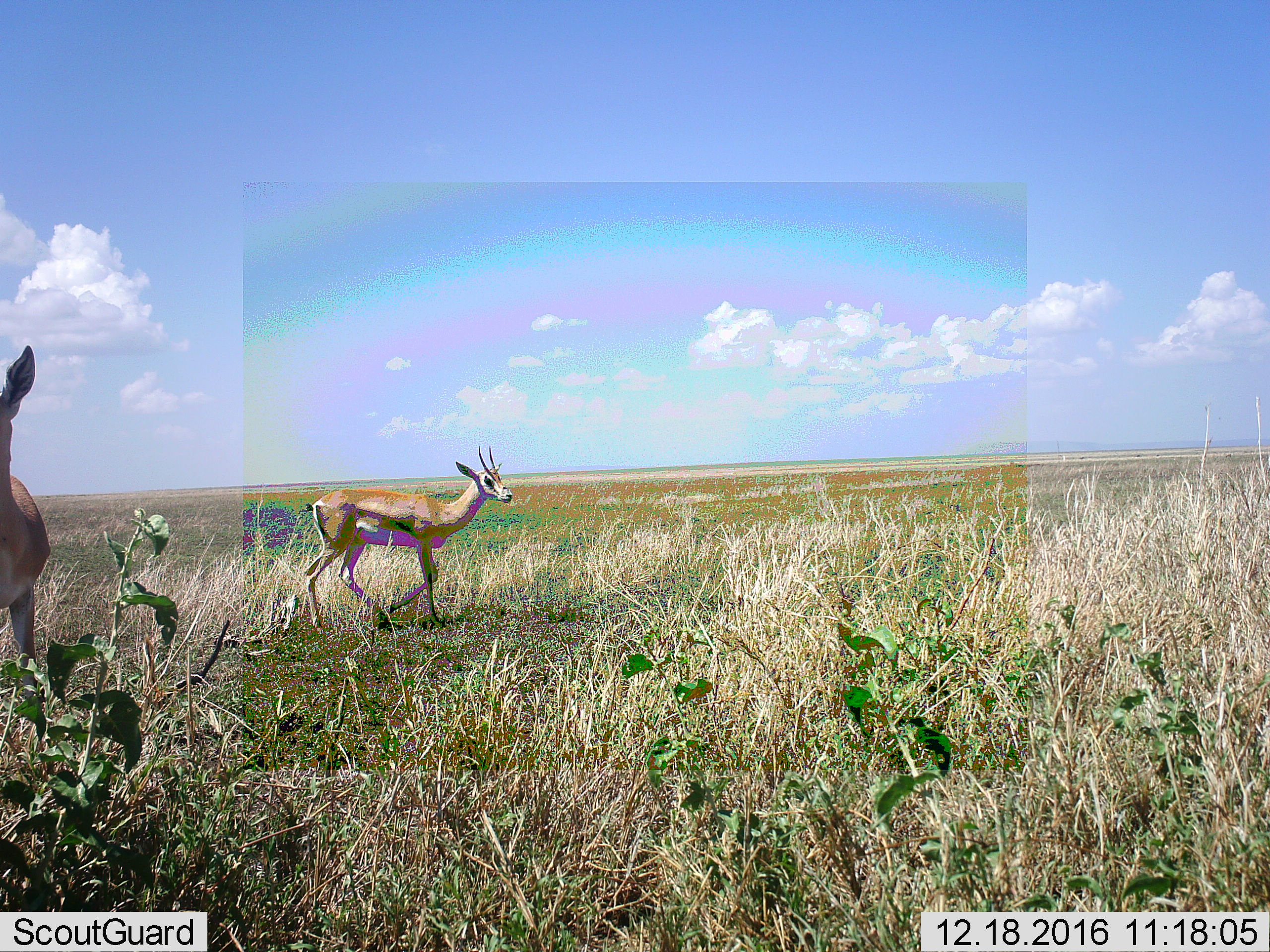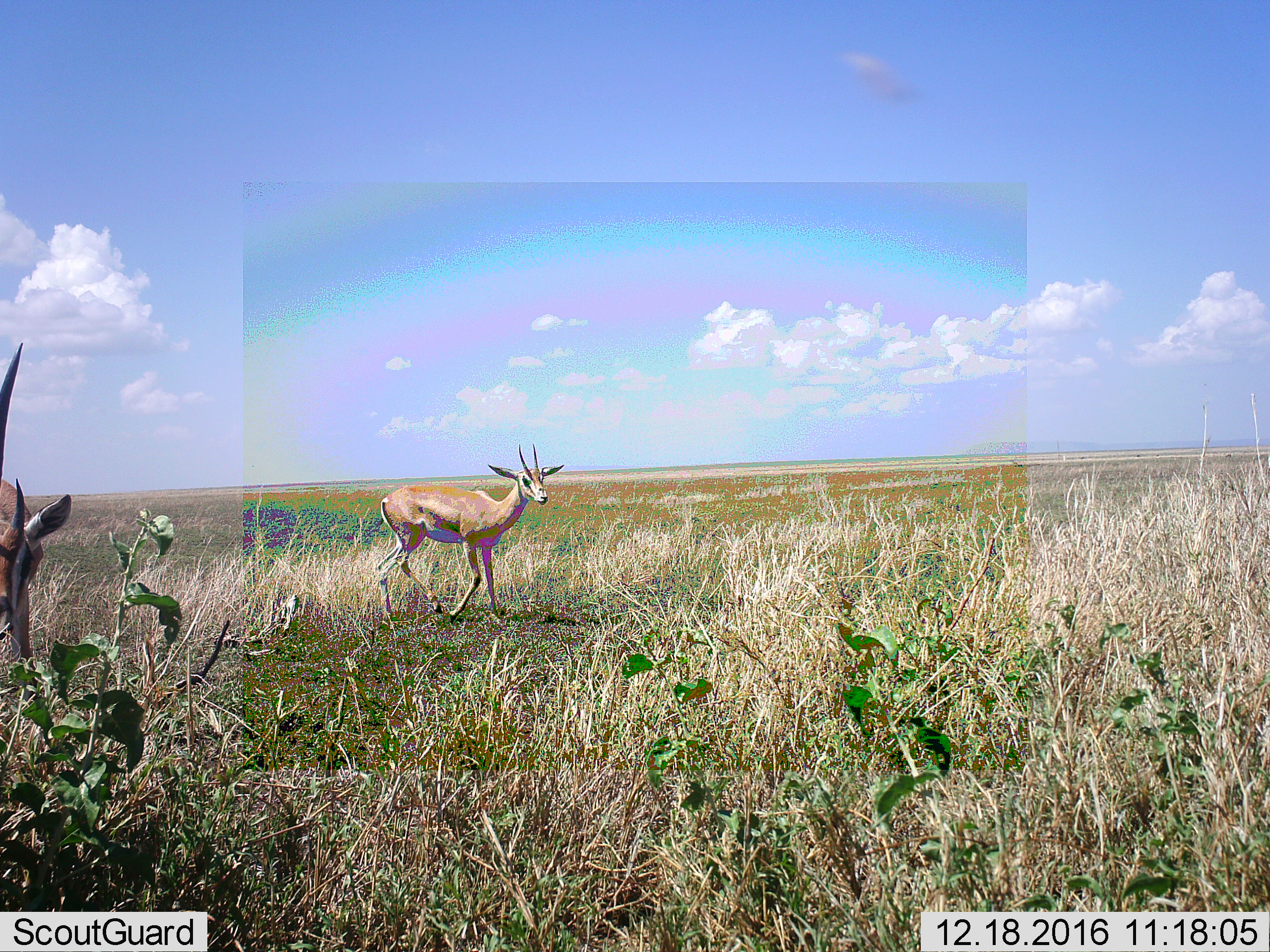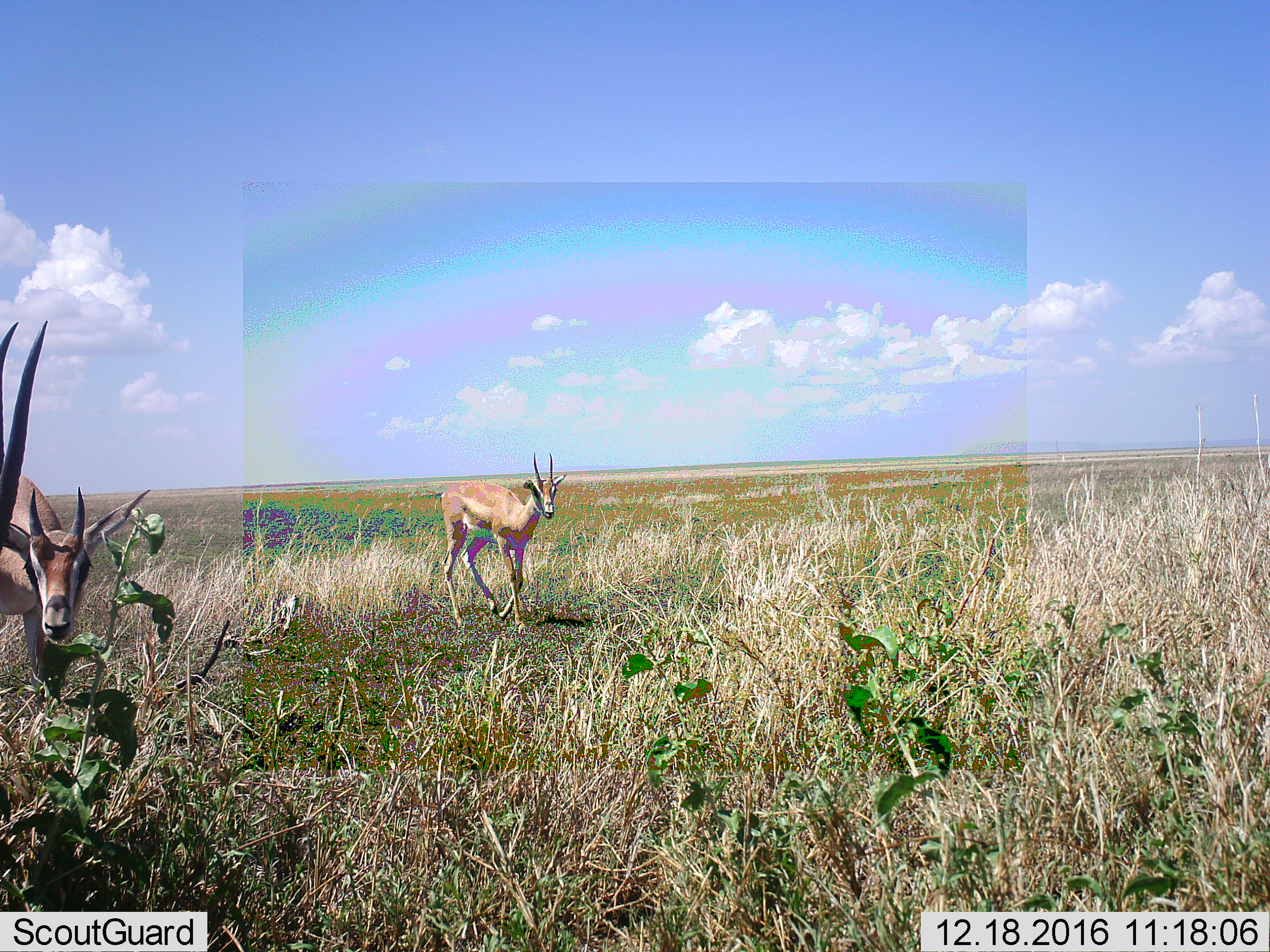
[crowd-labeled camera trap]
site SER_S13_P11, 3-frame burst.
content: unidentified animal